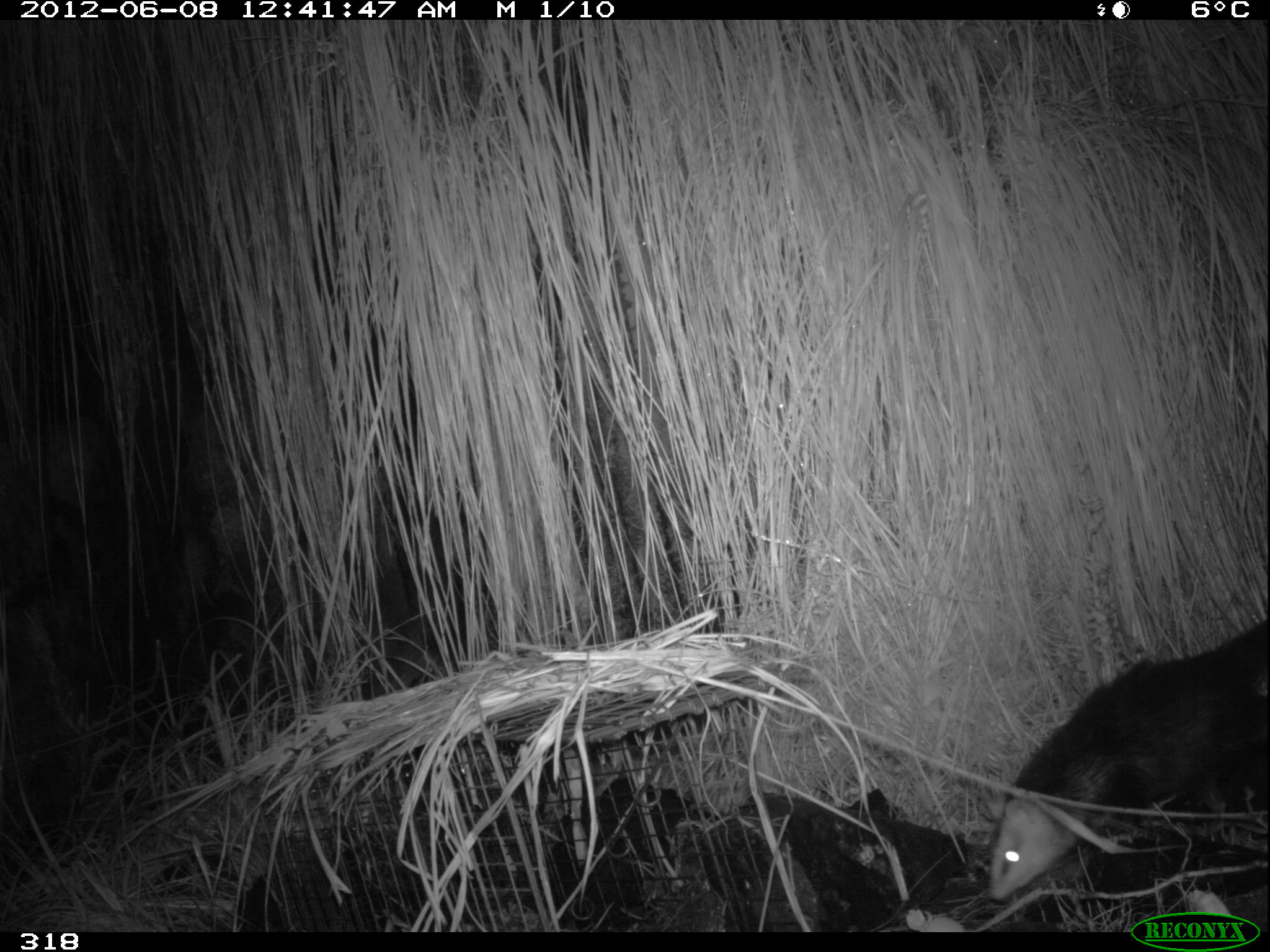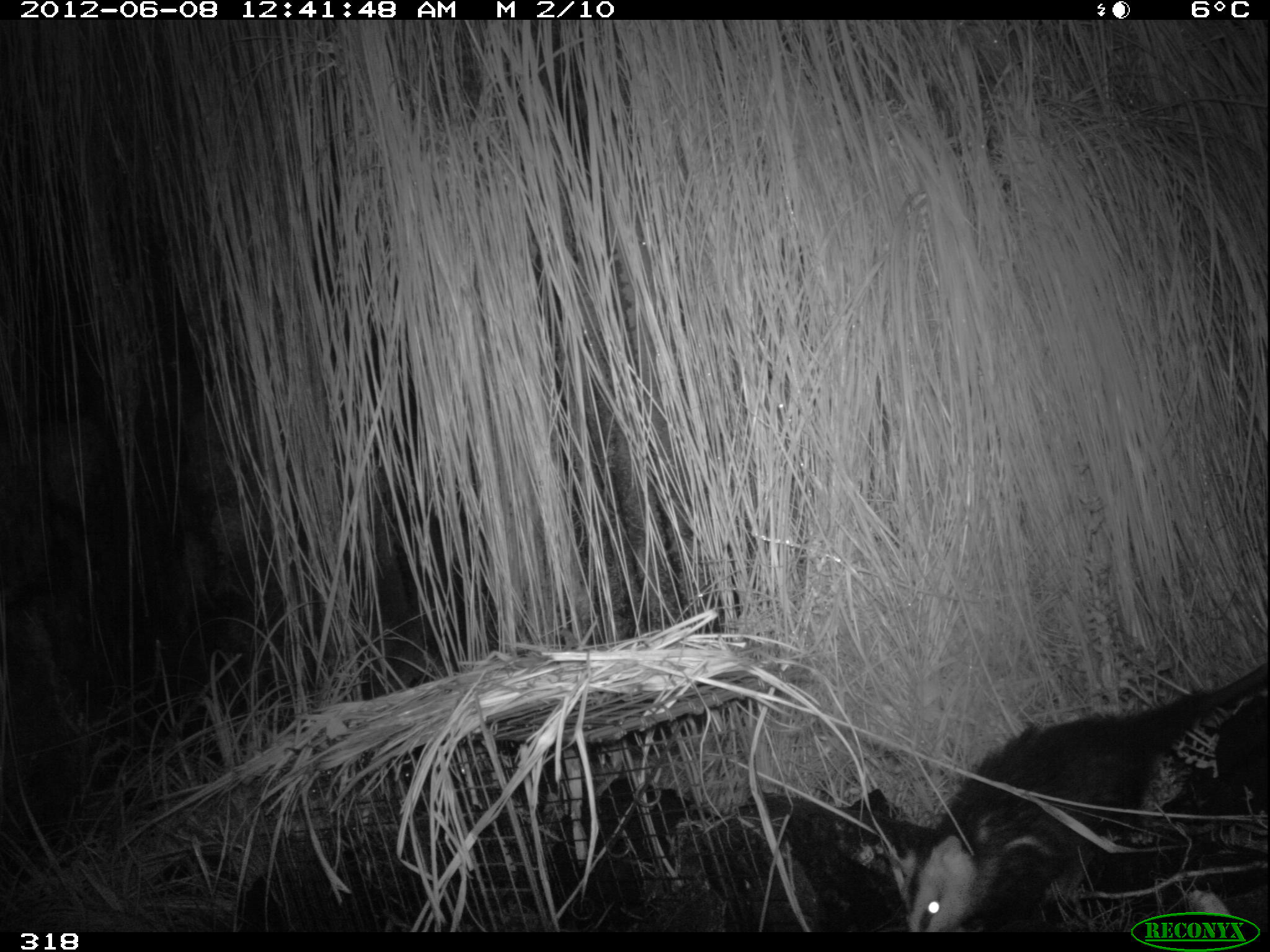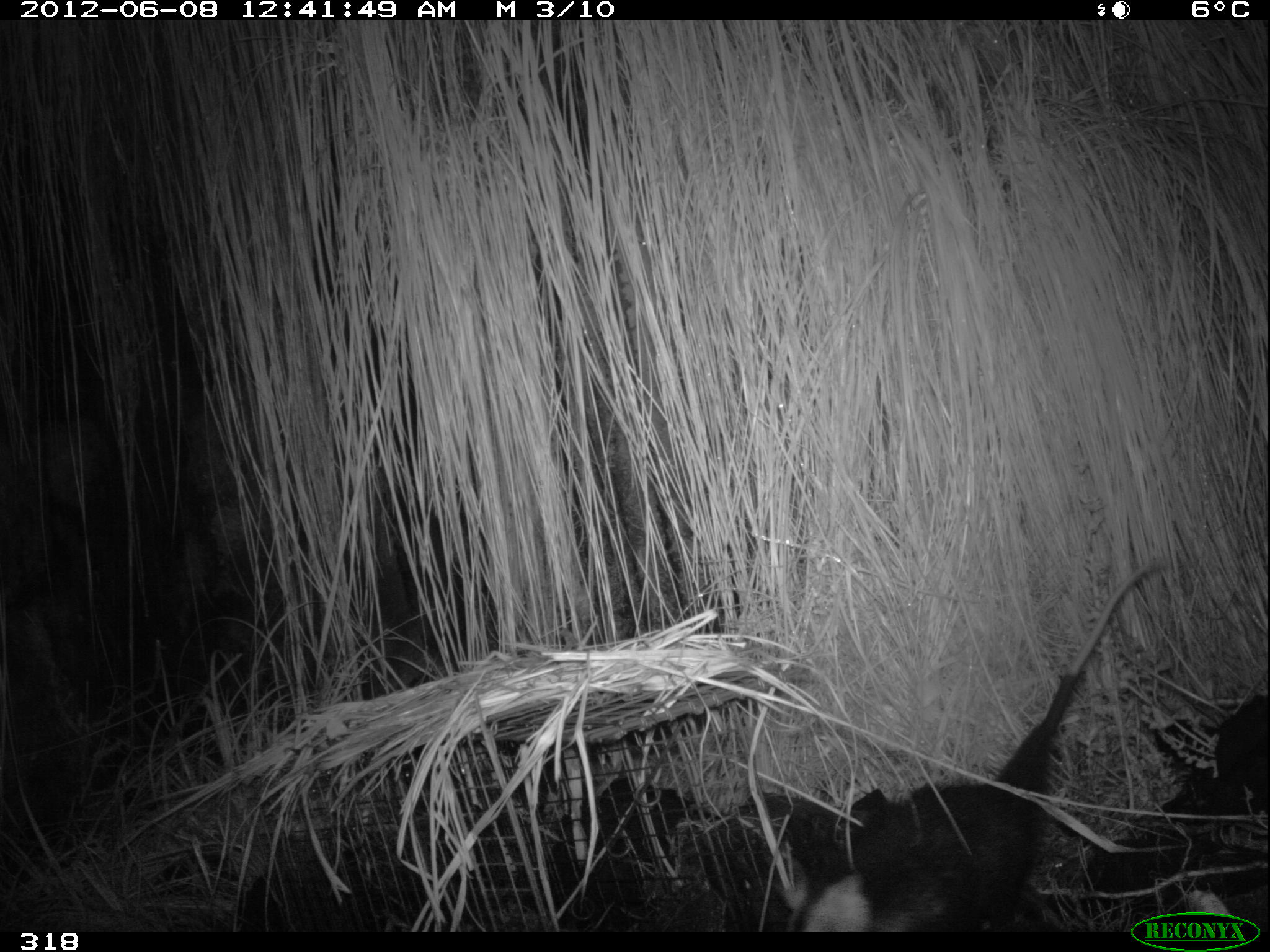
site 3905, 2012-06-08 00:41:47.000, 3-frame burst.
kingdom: Animalia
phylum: Chordata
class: Mammalia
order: Didelphimorphia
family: Didelphidae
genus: Didelphis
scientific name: Didelphis pernigra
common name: andean white-eared opossum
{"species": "Didelphis pernigra (andean white-eared opossum)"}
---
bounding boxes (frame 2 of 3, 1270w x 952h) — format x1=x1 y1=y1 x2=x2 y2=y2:
didelphis pernigra: x1=875 y1=659 x2=1270 y2=932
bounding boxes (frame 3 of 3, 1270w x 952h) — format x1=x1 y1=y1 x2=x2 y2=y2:
didelphis pernigra: x1=773 y1=556 x2=1173 y2=931